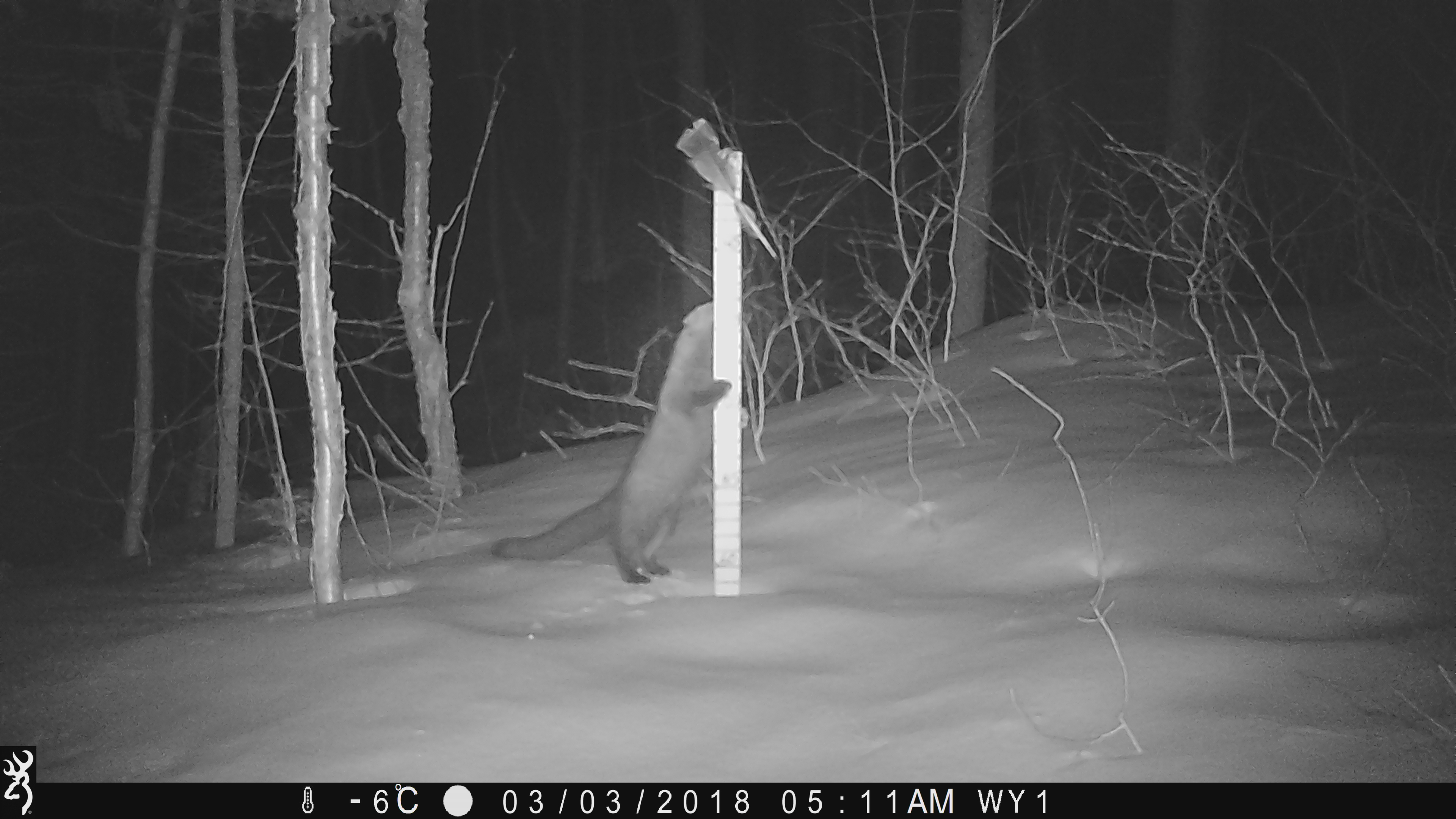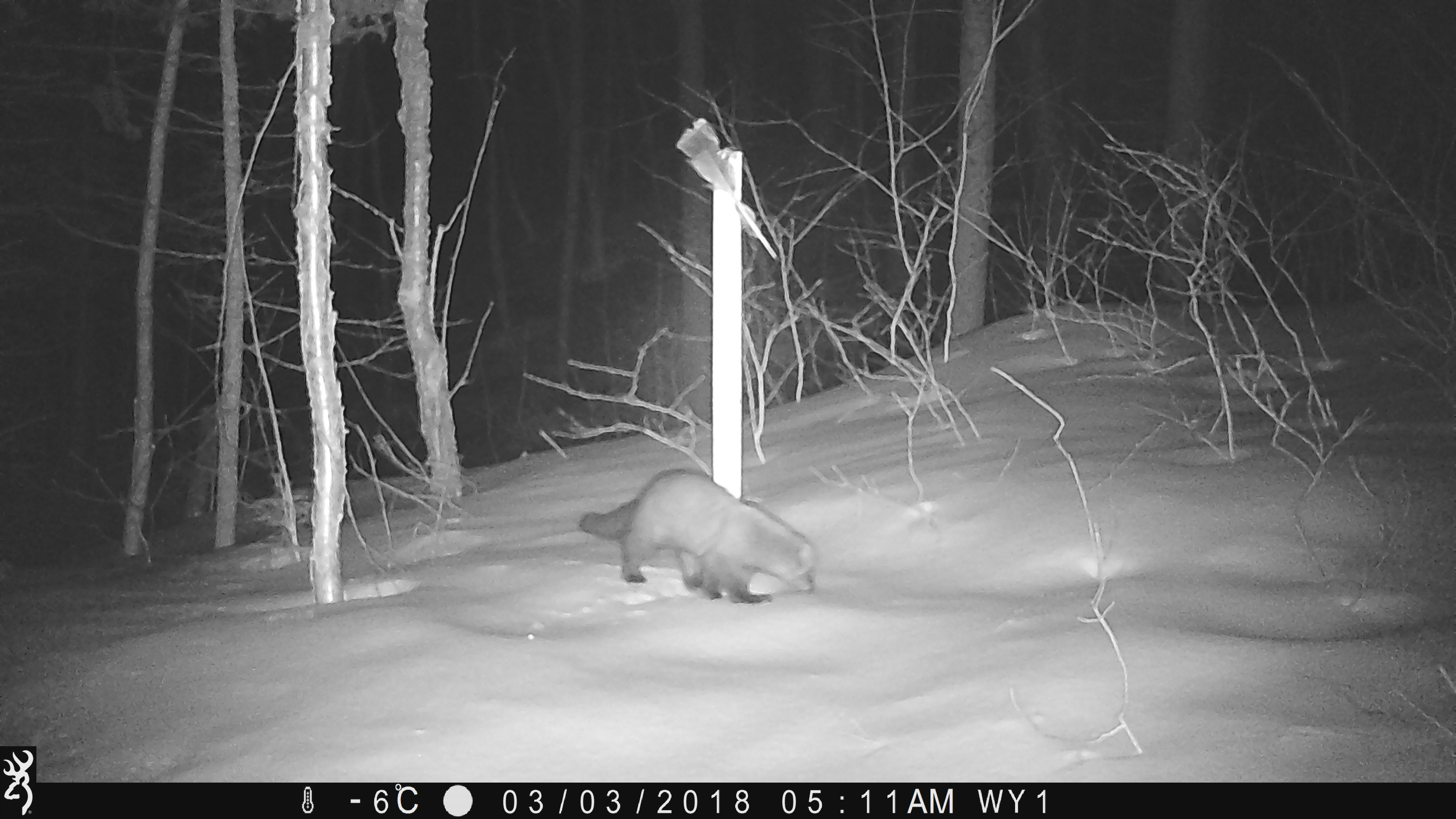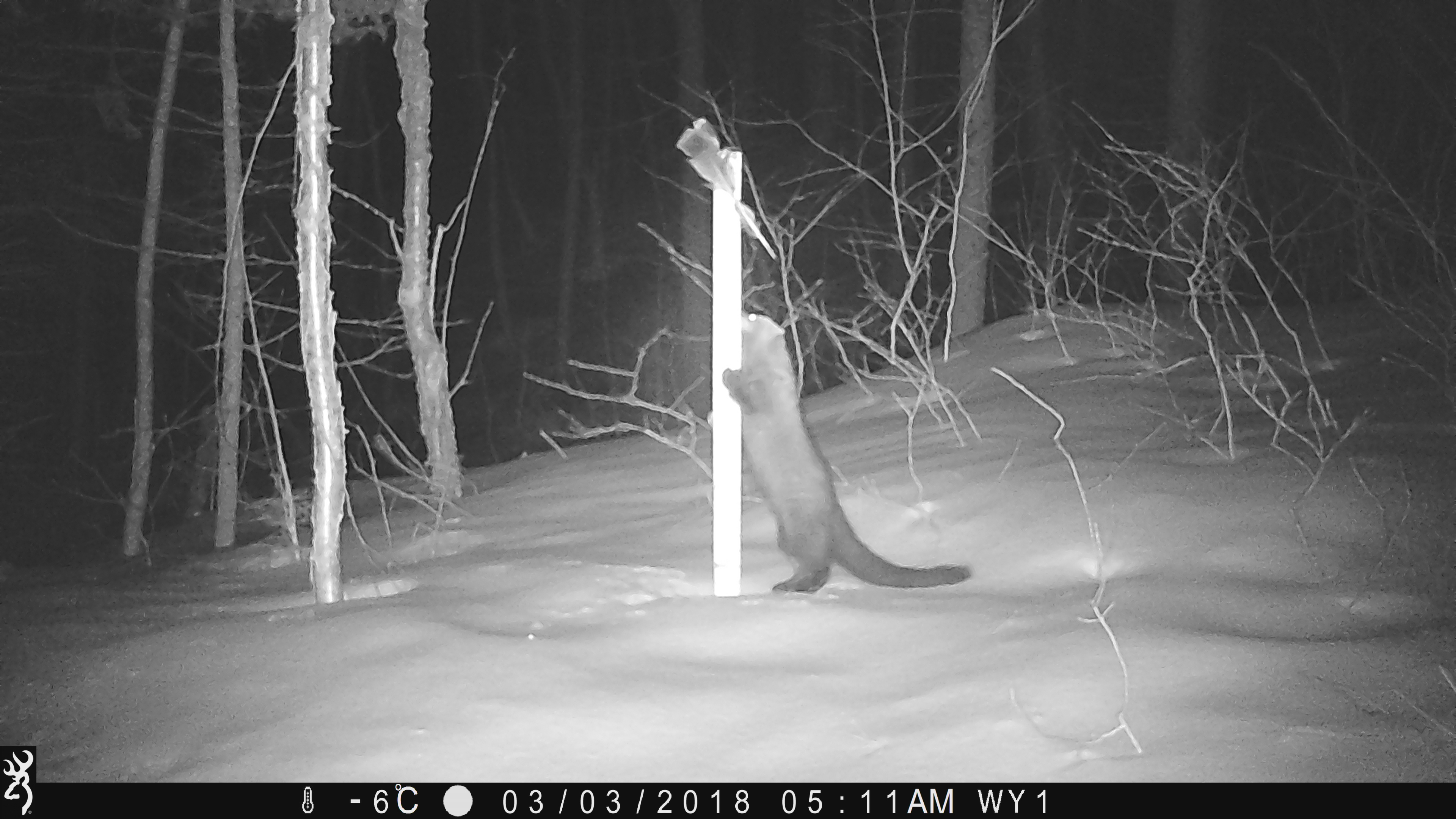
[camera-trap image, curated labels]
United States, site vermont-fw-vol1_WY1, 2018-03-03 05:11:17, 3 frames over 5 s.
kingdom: Animalia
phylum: Chordata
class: Mammalia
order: Carnivora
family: Mustelidae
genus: Pekania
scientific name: Pekania pennanti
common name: fisher